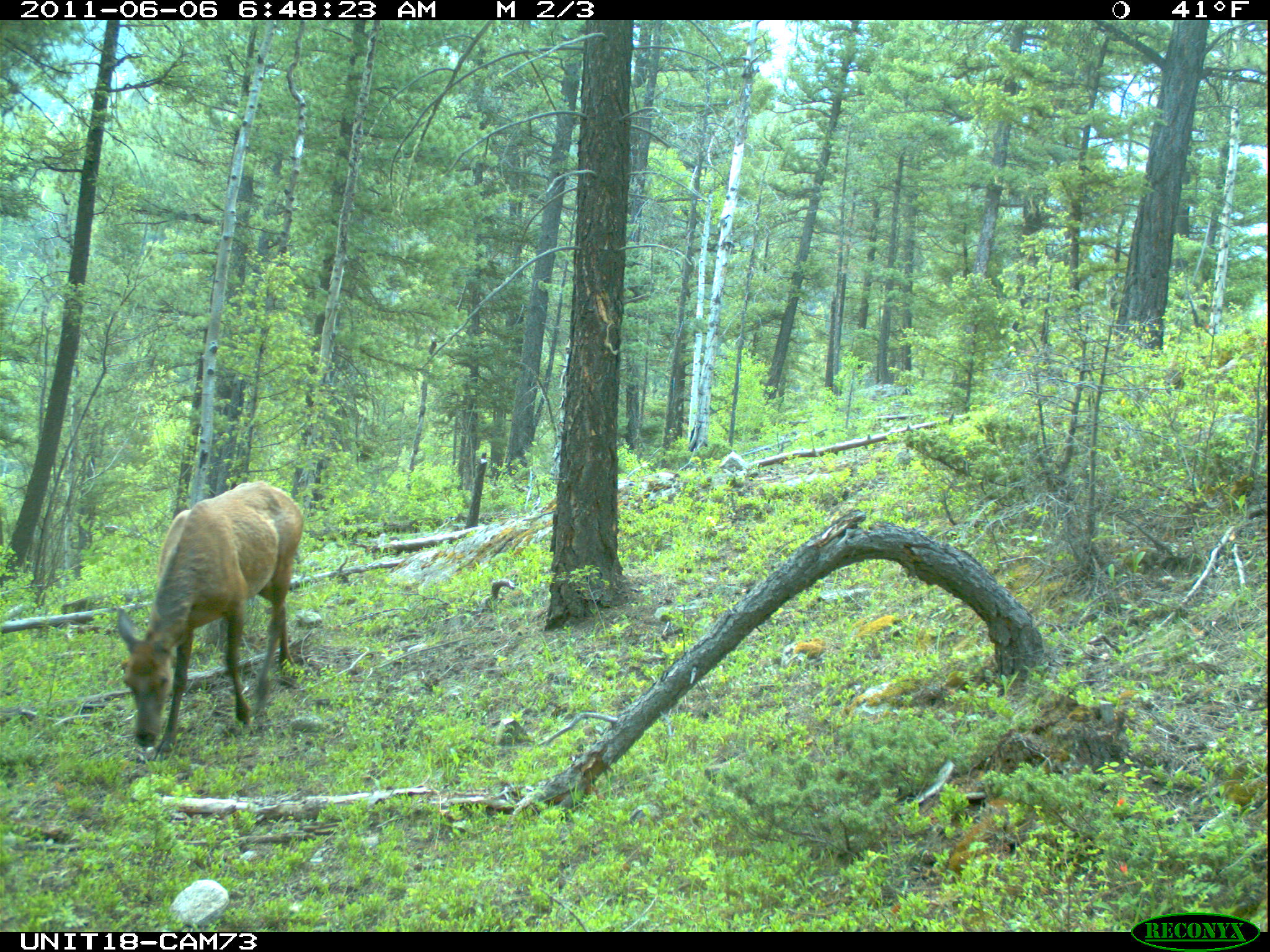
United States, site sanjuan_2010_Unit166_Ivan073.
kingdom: Animalia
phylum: Chordata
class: Mammalia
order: Artiodactyla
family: Cervidae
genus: Cervus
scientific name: Cervus elaphus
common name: red deer